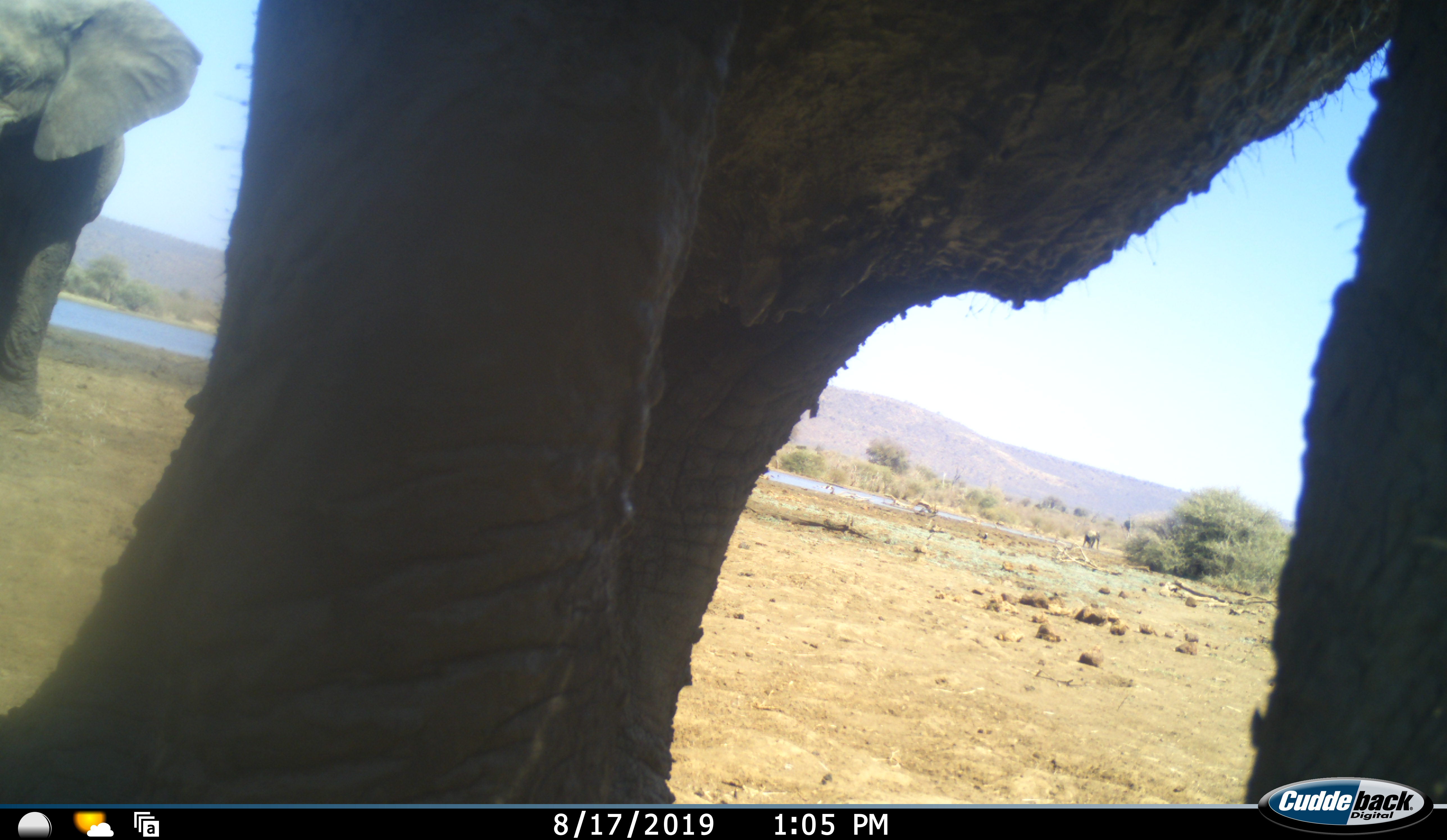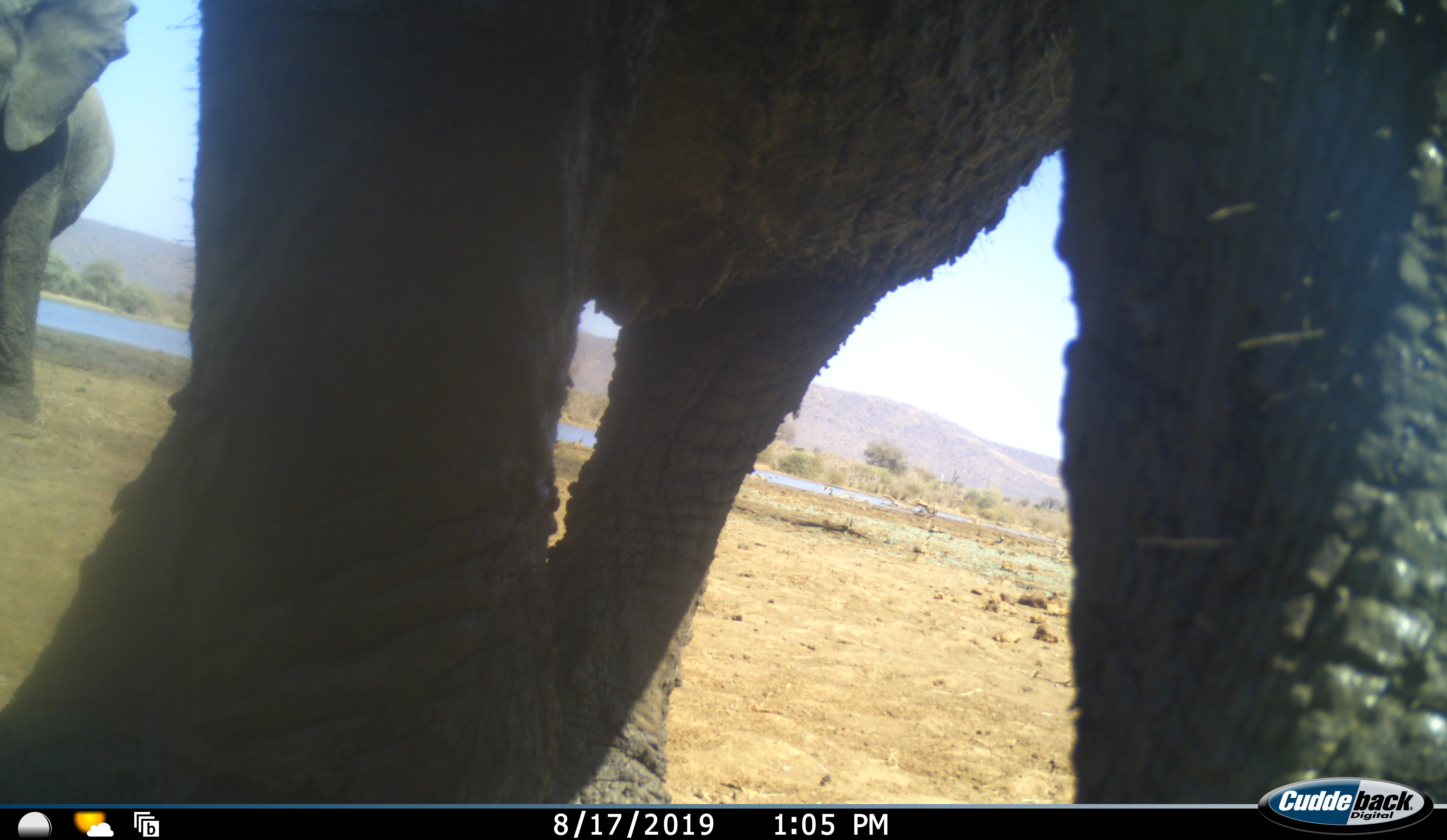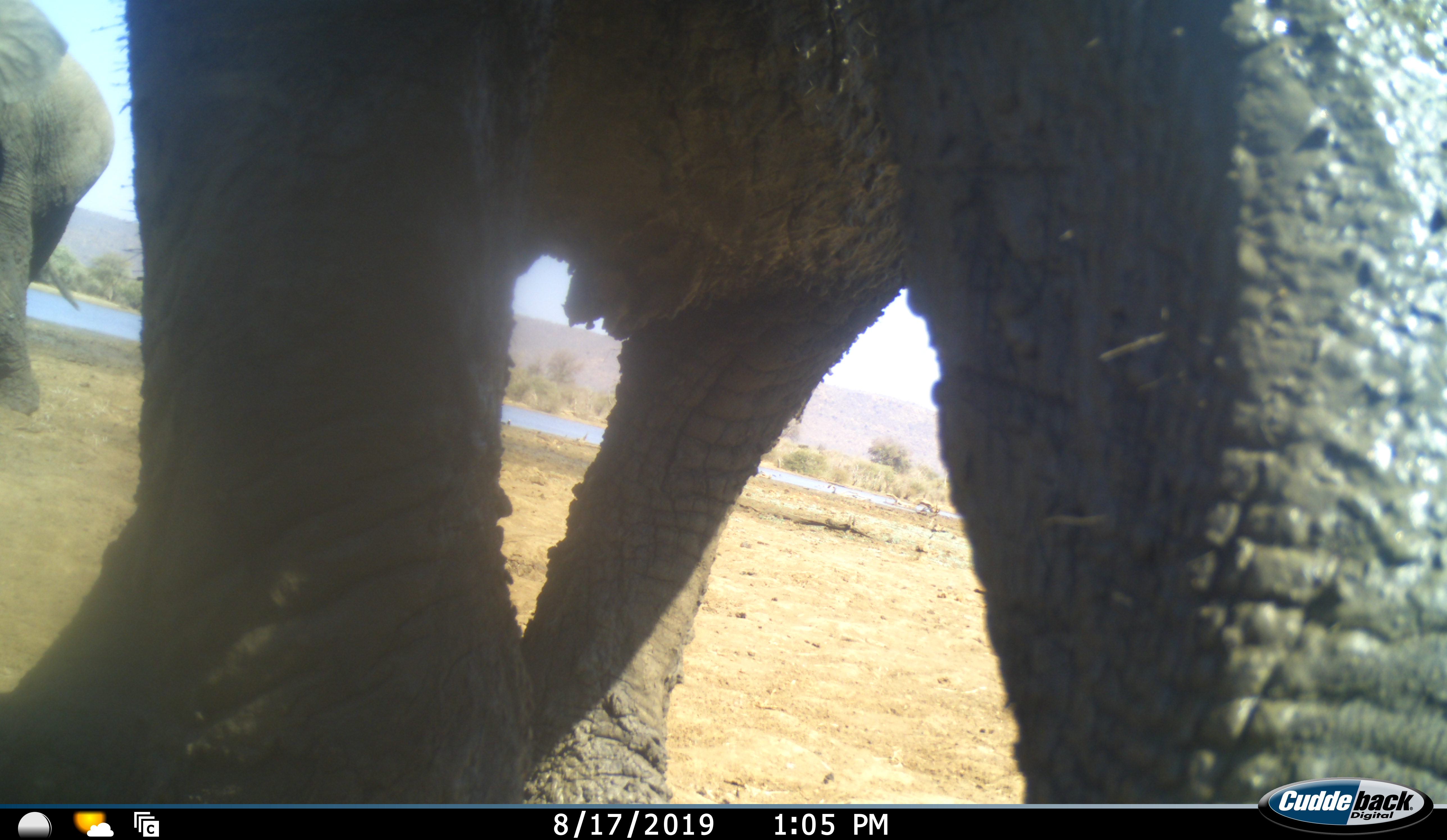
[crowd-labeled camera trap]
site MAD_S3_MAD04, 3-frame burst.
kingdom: Animalia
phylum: Chordata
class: Mammalia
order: Proboscidea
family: Elephantidae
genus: Loxodonta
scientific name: Loxodonta africana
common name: african bush elephant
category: elephant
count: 2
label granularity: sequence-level